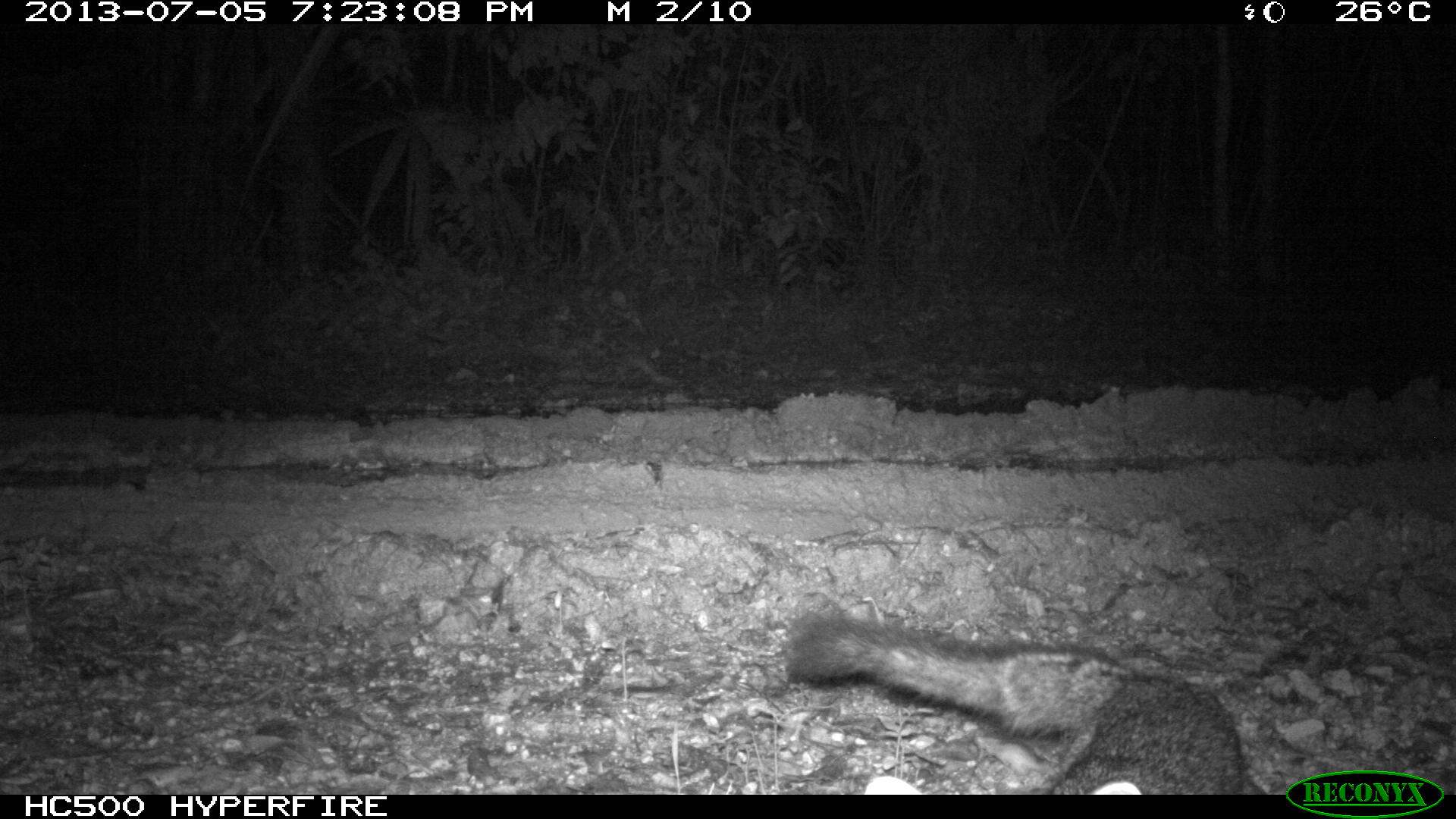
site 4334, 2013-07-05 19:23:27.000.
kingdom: Animalia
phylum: Chordata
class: Mammalia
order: Carnivora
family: Canidae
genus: Urocyon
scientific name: Urocyon cinereoargenteus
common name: gray fox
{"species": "Urocyon cinereoargenteus (gray fox)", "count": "1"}